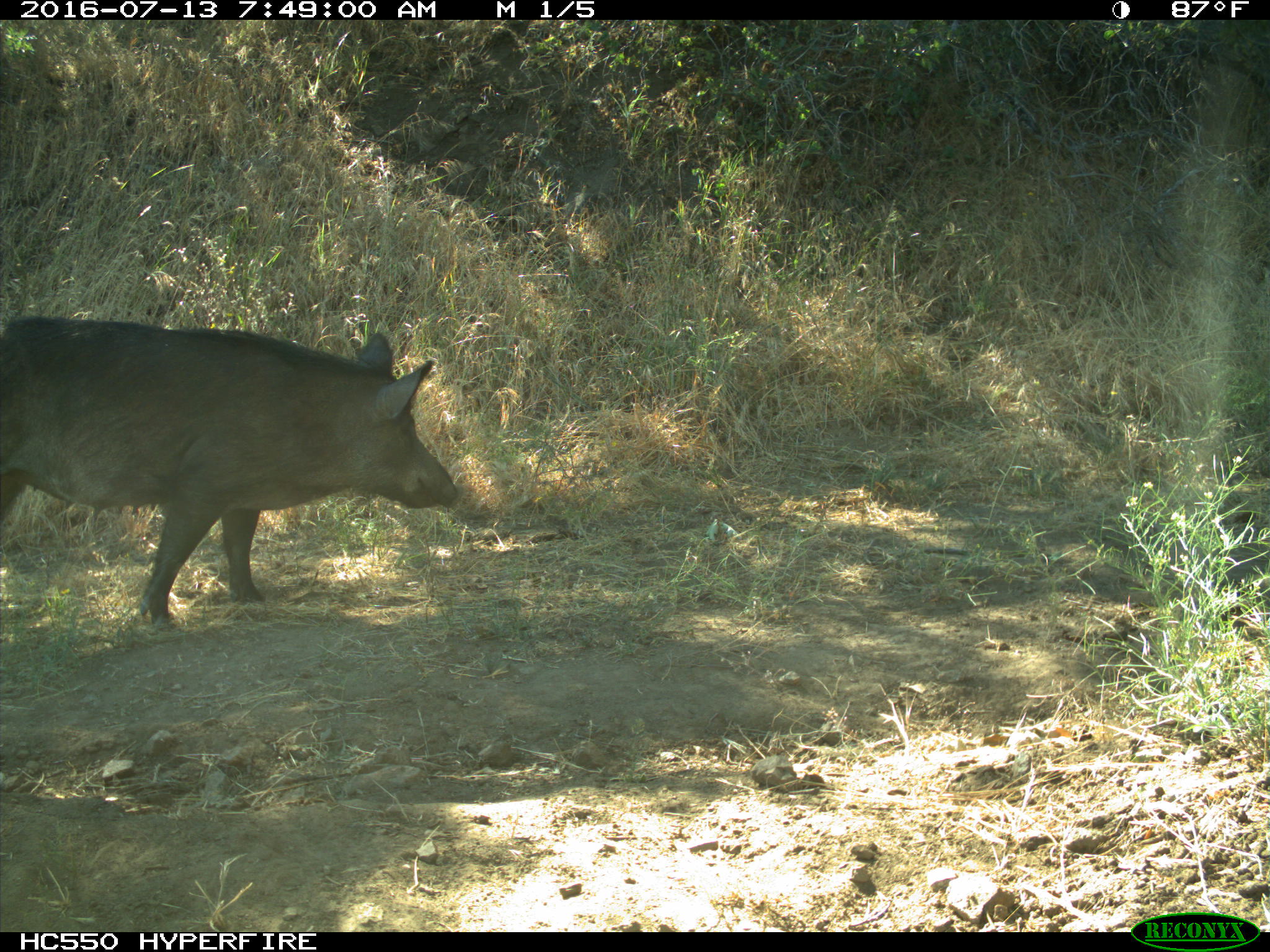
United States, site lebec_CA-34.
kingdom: Animalia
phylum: Chordata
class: Mammalia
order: Artiodactyla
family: Suidae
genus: Sus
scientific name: Sus scrofa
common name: wild boar